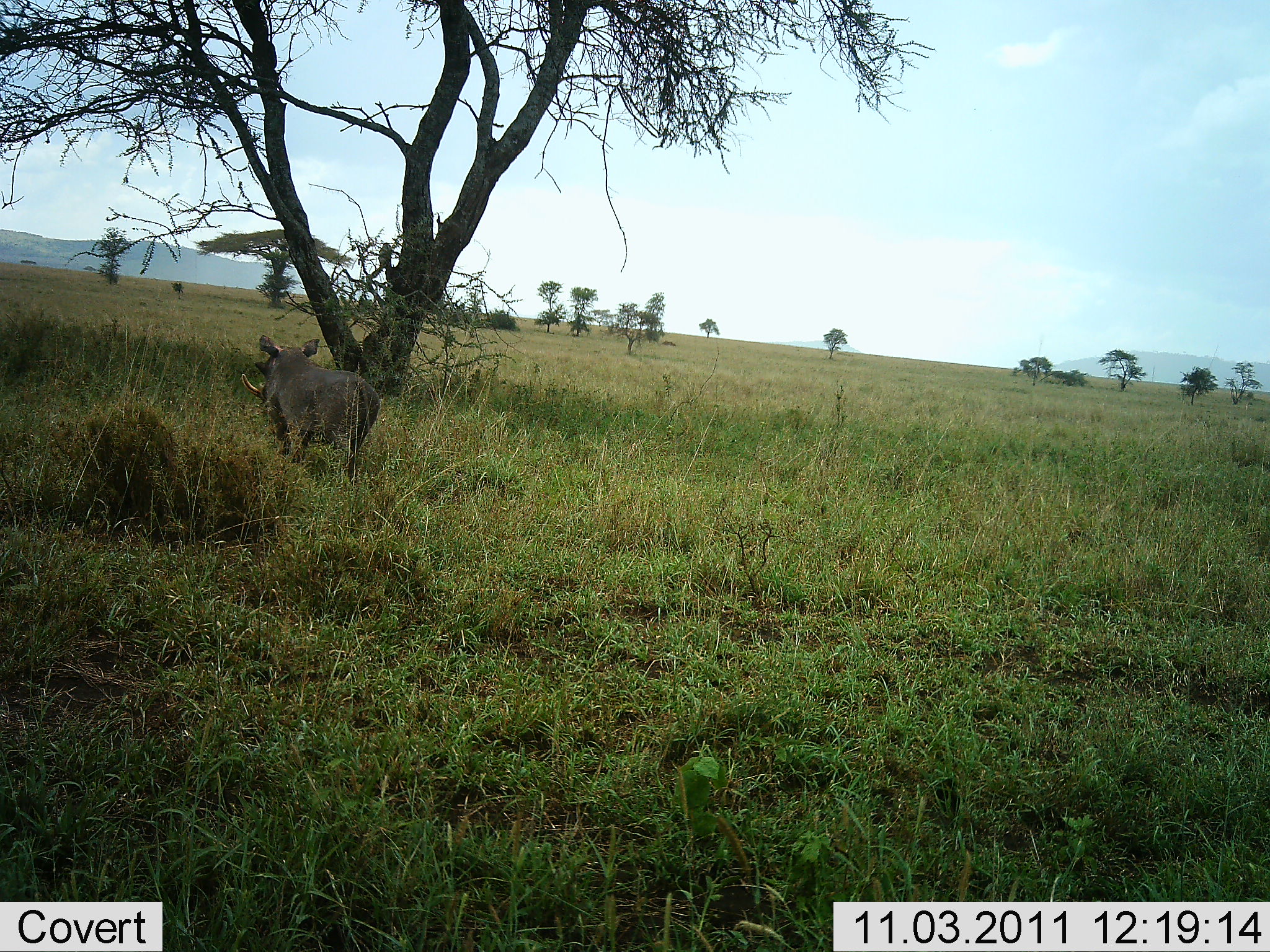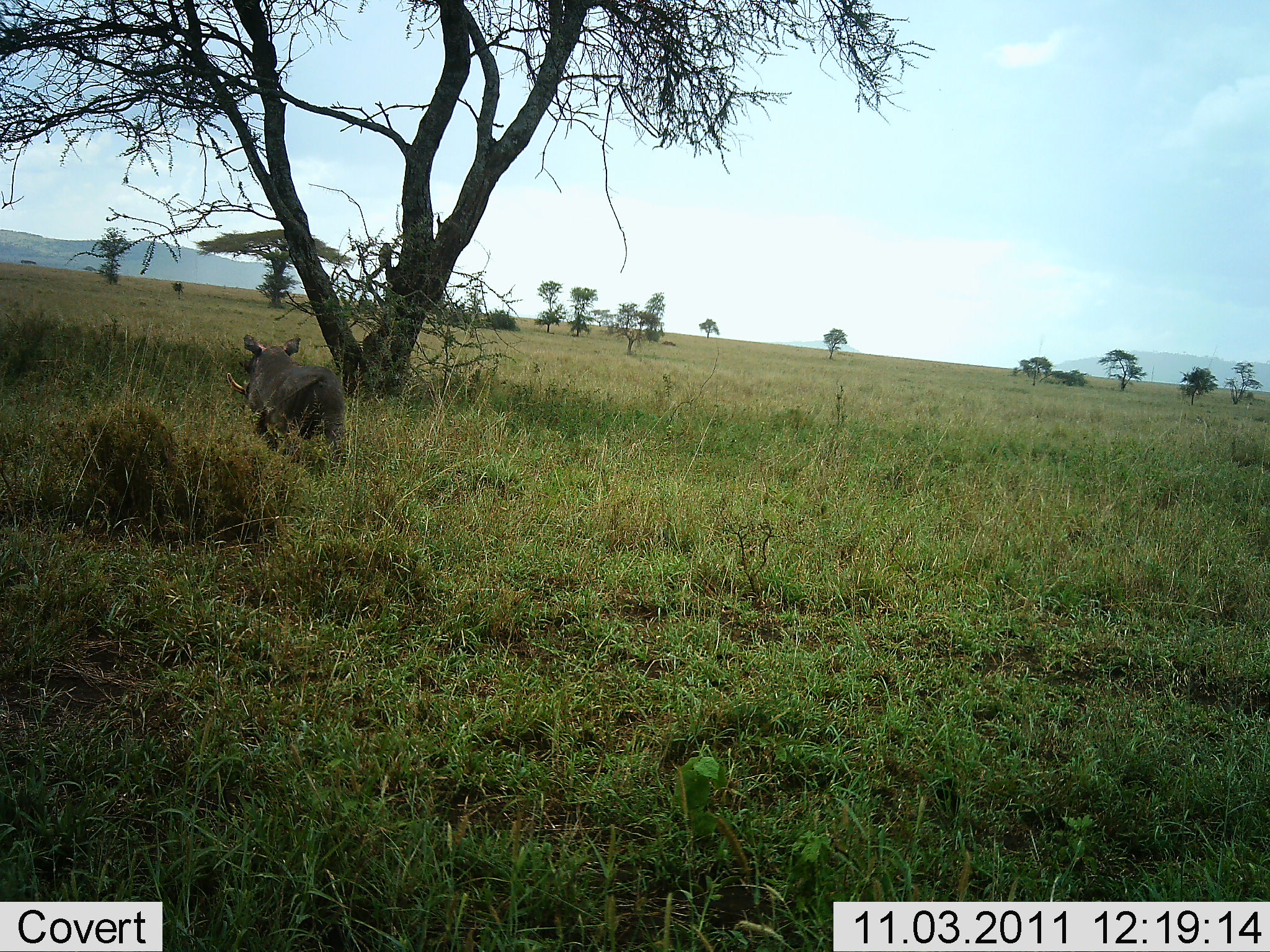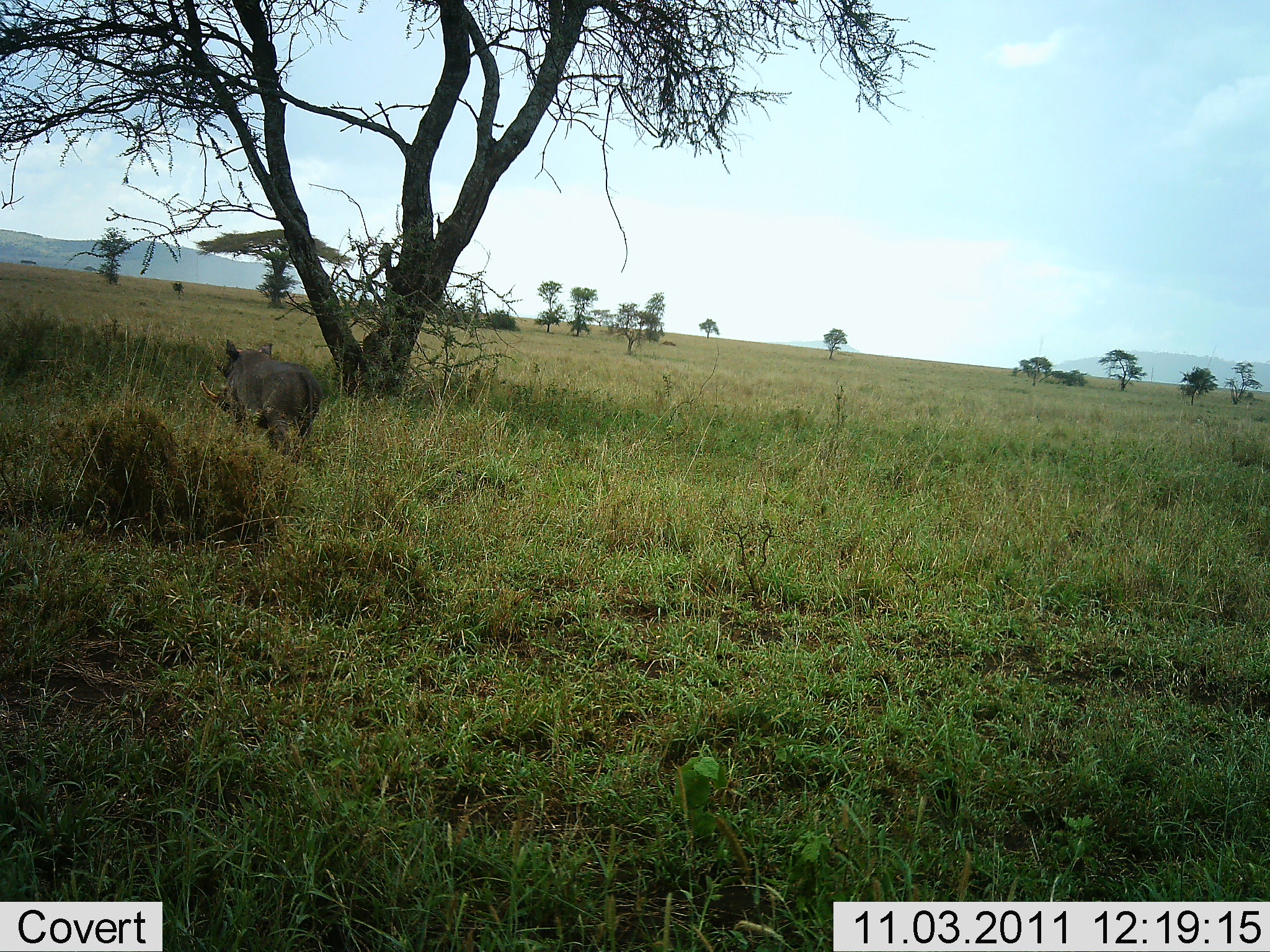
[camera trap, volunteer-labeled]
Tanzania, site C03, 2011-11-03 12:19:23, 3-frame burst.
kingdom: Animalia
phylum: Chordata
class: Mammalia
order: Artiodactyla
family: Suidae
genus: Phacochoerus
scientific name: Phacochoerus africanus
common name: warthog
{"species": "warthog (Phacochoerus africanus)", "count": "1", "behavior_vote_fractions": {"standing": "0%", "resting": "0%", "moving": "100%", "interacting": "0%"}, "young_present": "0%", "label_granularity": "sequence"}